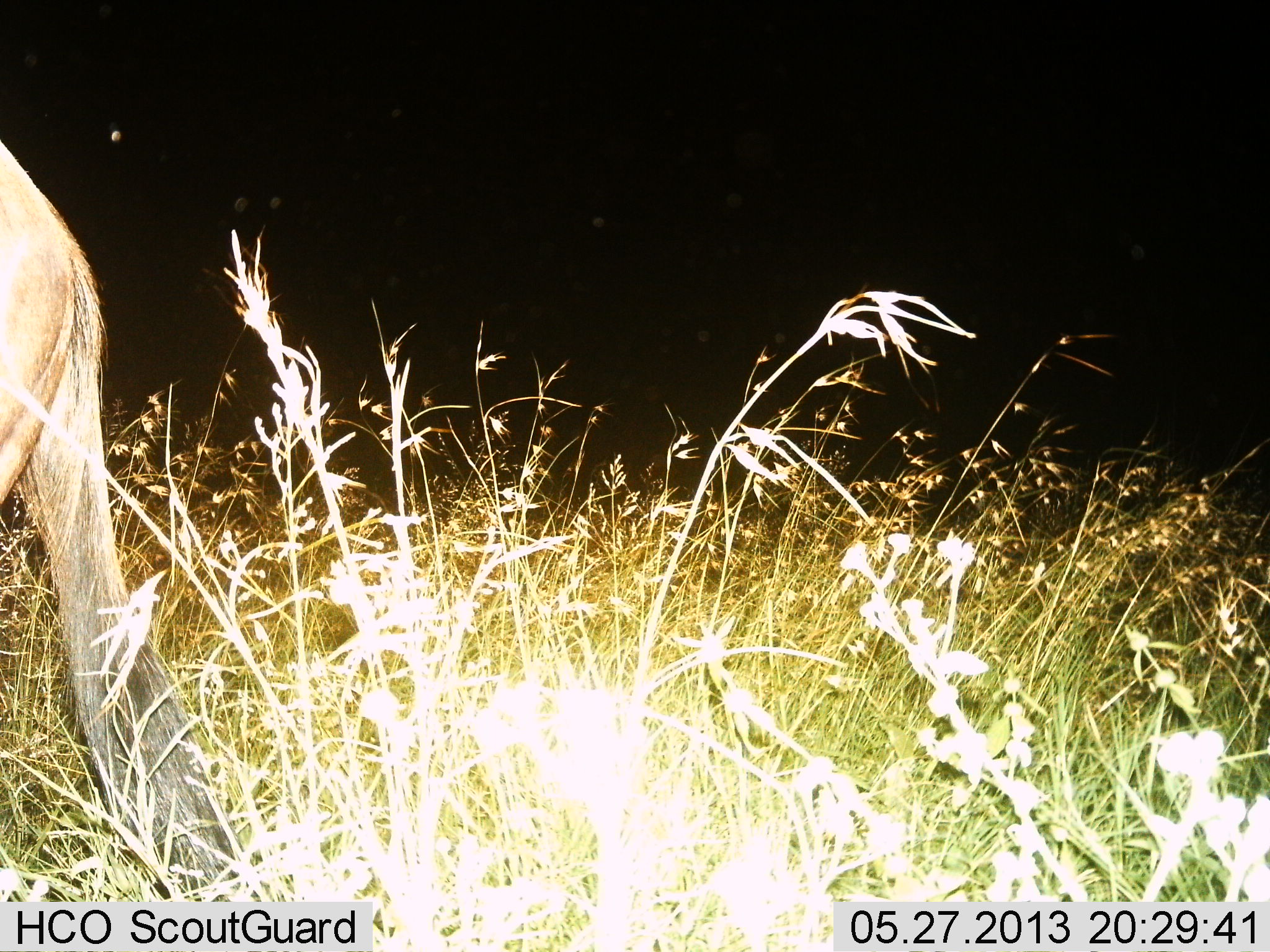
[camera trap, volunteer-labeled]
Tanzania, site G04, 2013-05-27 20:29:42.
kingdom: Animalia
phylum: Chordata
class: Mammalia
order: Artiodactyla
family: Bovidae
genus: Connochaetes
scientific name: Connochaetes taurinus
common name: blue wildebeest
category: wildebeest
Wildebeest (blue wildebeest) (Connochaetes taurinus), count 1. Behavior (volunteer vote fractions): standing 90%, resting 0%, moving 10%, interacting 0%. Young present (vote fraction): 0%. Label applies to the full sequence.